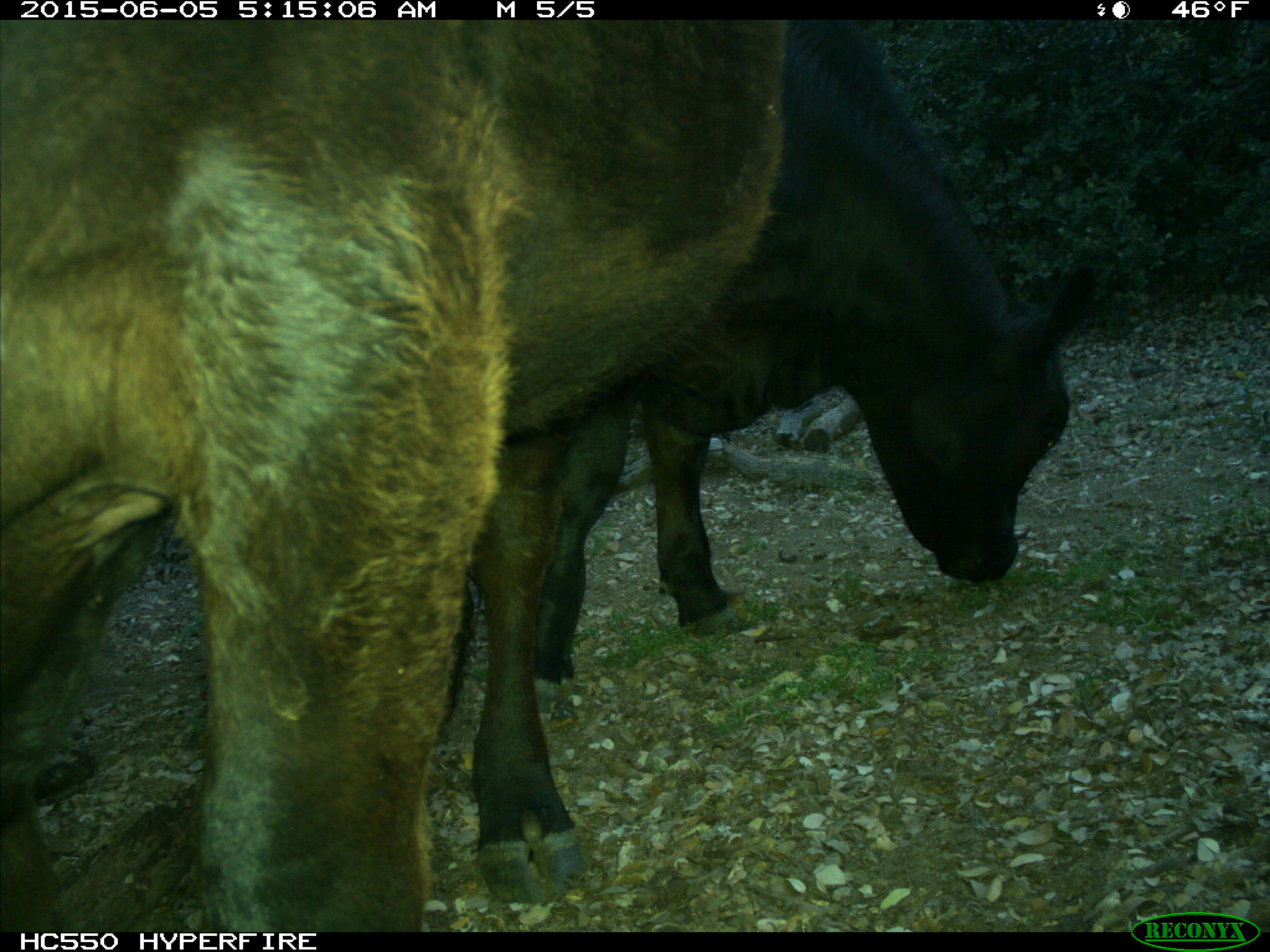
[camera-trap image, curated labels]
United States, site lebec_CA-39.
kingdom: Animalia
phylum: Chordata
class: Mammalia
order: Artiodactyla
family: Bovidae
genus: Bos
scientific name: Bos taurus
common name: domestic cow